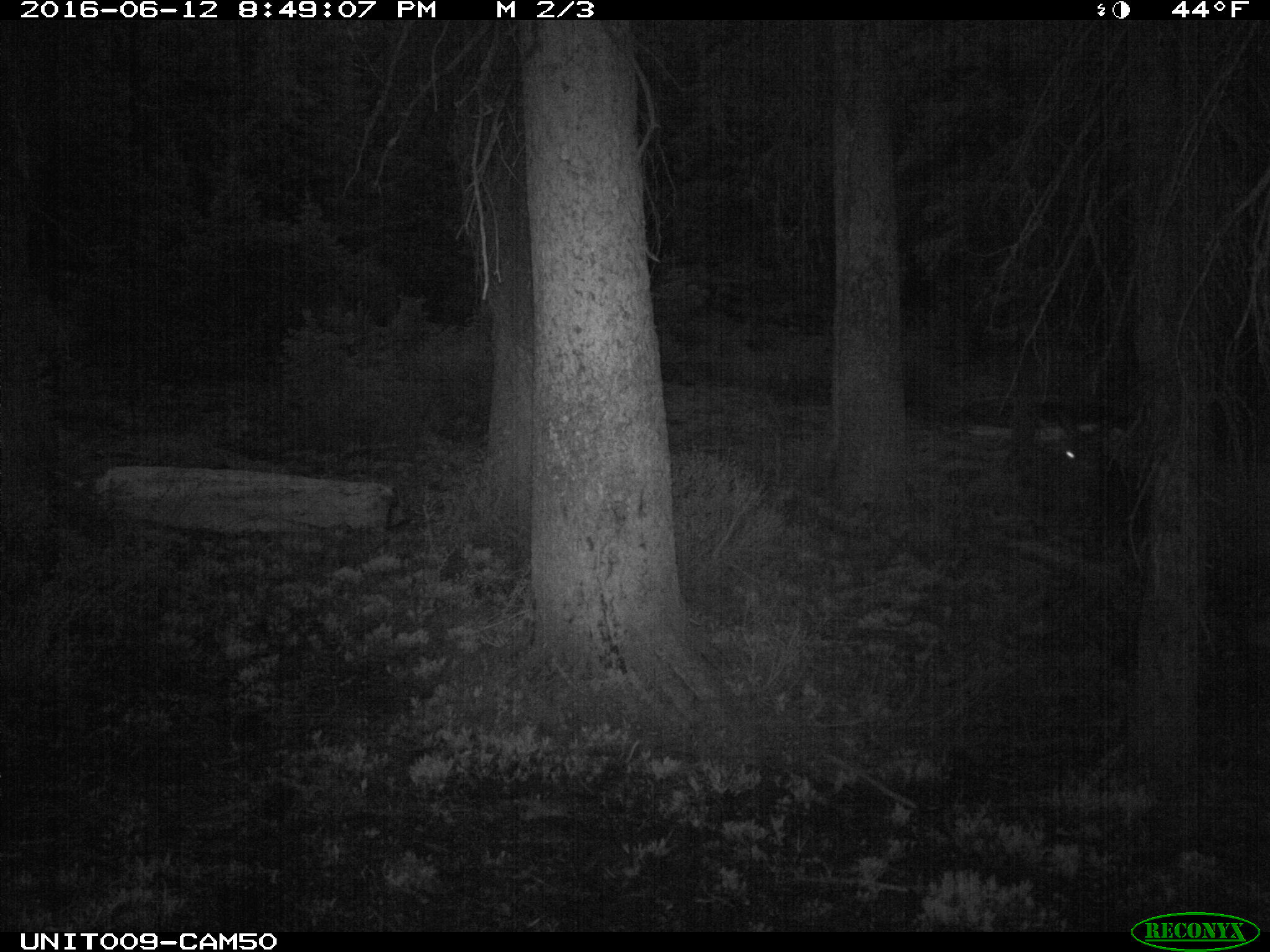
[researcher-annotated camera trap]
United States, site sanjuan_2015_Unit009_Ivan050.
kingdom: Animalia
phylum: Chordata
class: Mammalia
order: Artiodactyla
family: Cervidae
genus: Cervus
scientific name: Cervus elaphus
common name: red deer